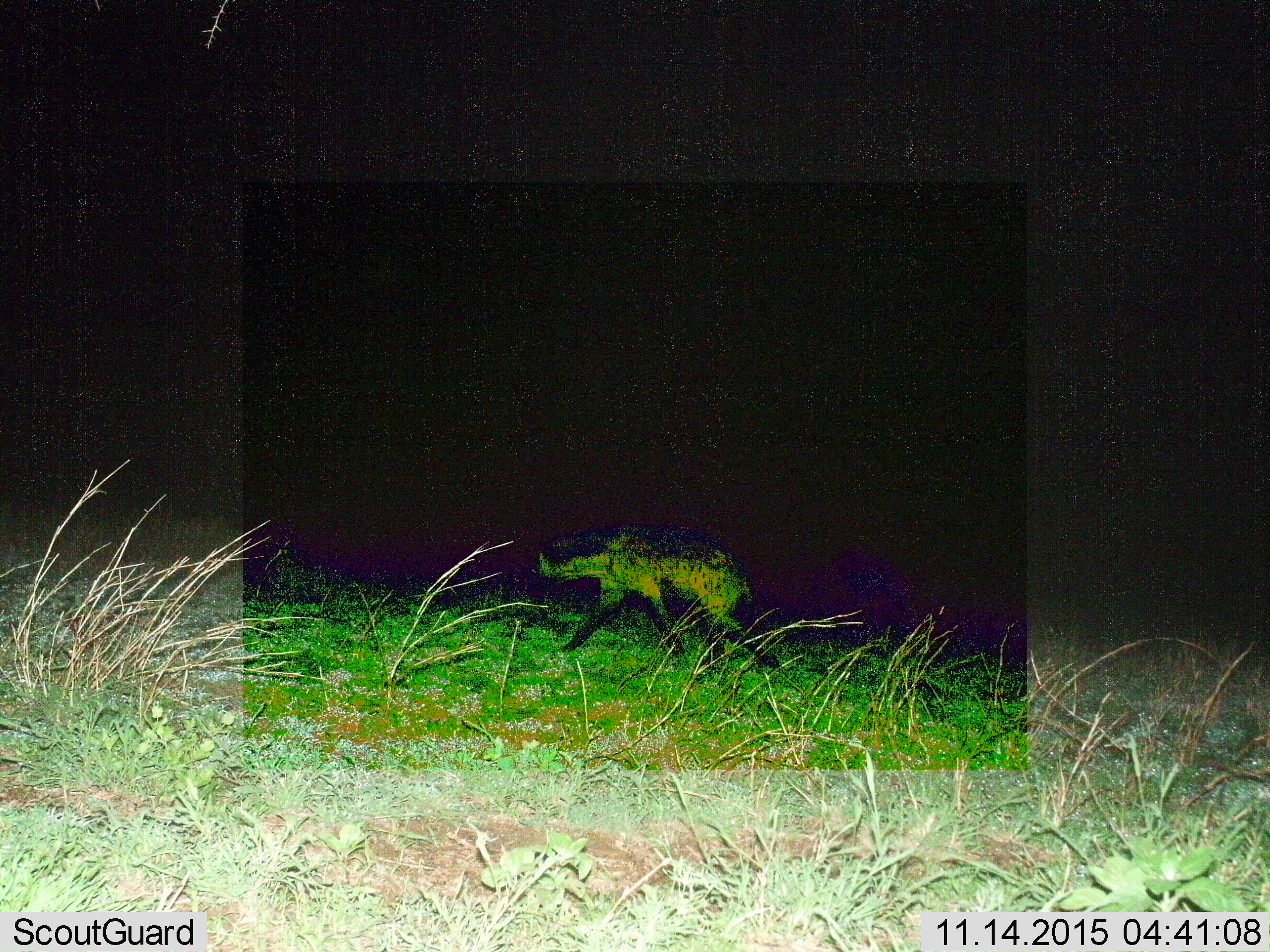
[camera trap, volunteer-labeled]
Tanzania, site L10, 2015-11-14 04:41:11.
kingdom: Animalia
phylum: Chordata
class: Mammalia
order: Carnivora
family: Hyaenidae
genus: Crocuta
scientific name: Crocuta crocuta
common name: spotted hyena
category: hyenaspotted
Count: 1.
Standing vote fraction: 22%.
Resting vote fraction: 0%.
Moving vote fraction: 100%.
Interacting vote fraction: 0%.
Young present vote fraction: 0%.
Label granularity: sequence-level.